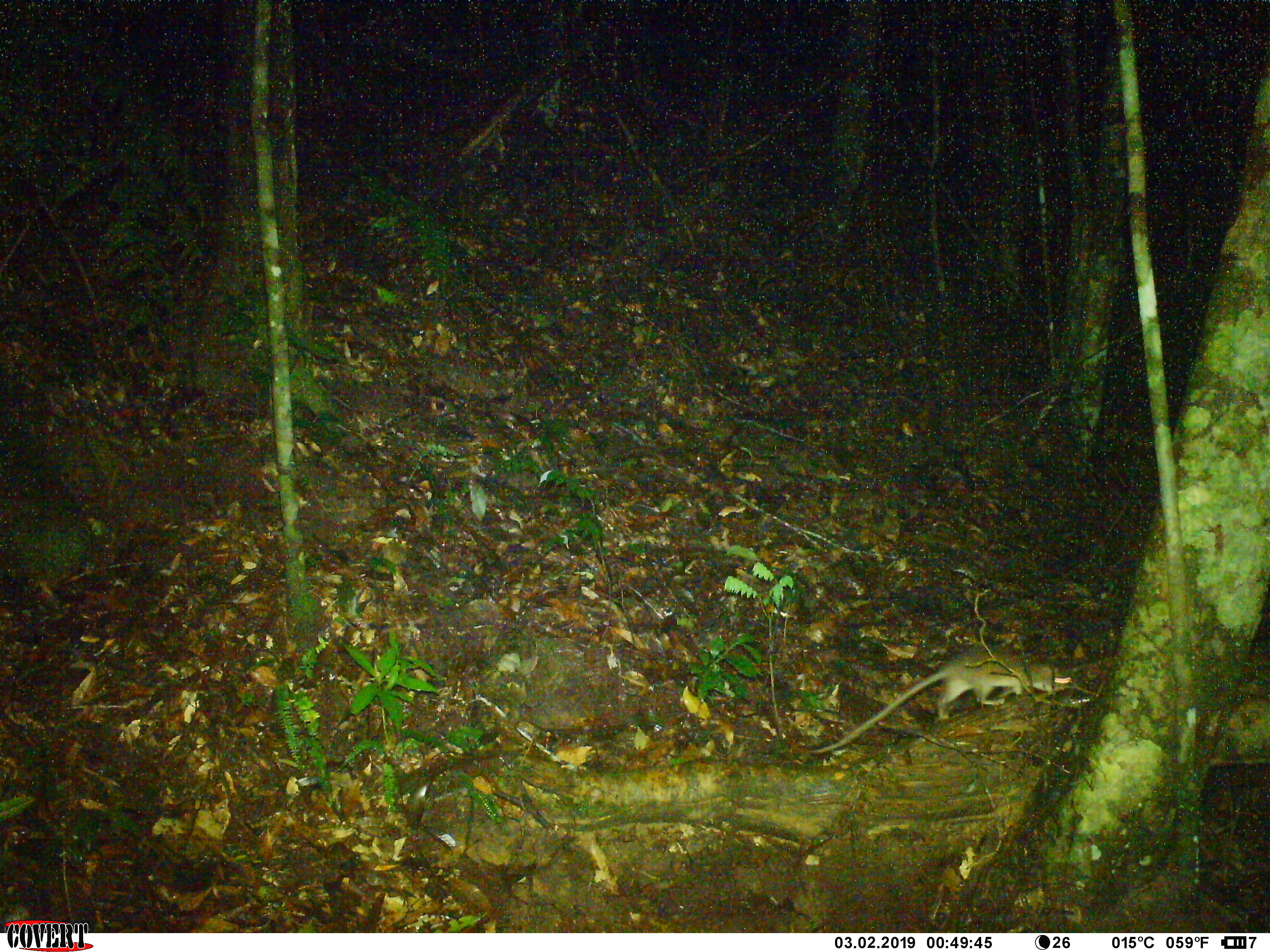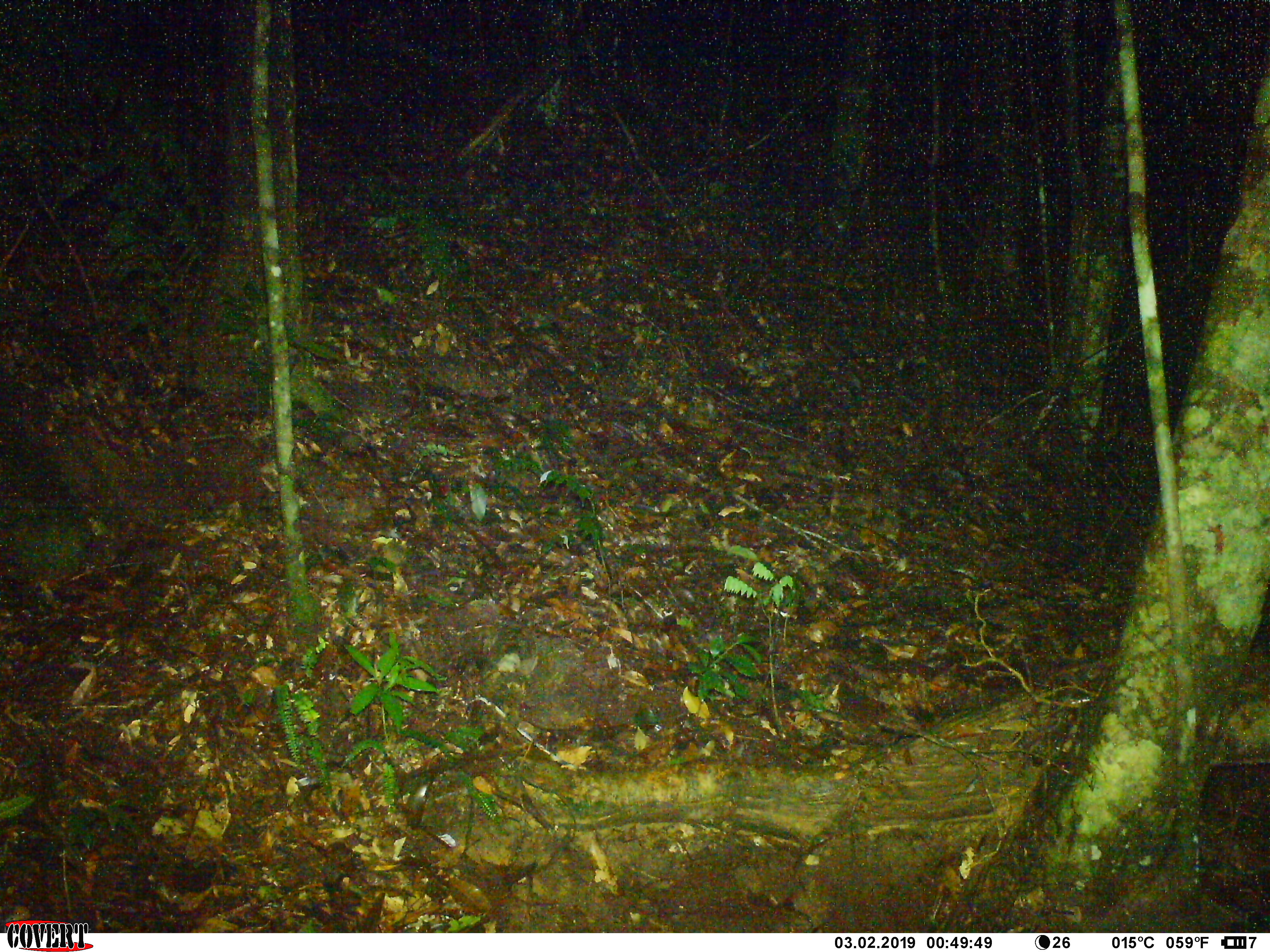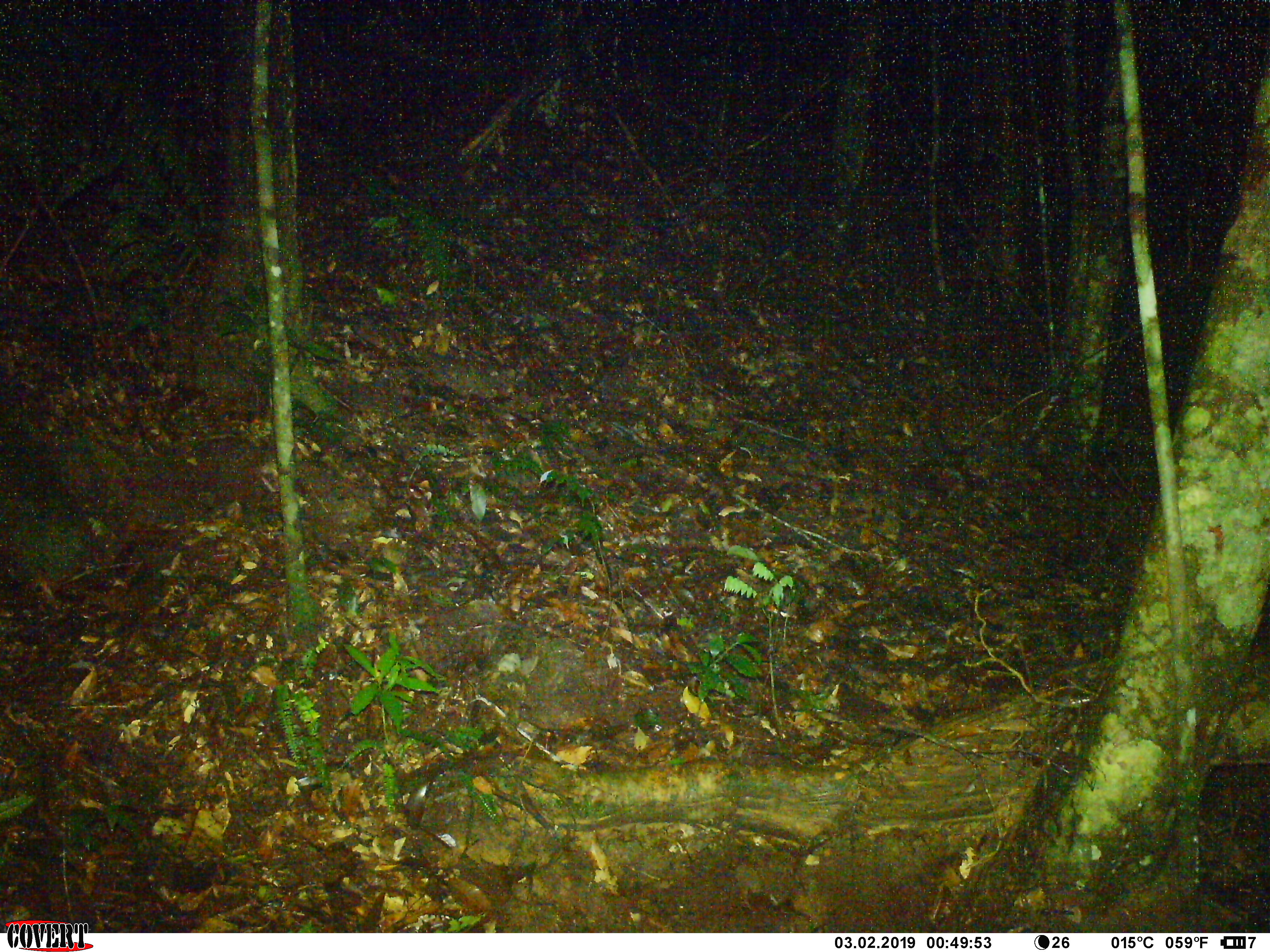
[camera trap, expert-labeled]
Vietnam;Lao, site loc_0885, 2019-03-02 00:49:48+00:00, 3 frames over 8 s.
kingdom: Animalia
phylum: Chordata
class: Mammalia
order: Rodentia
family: Muridae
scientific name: Muridae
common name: old-world mice and rats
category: unidentified murid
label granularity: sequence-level